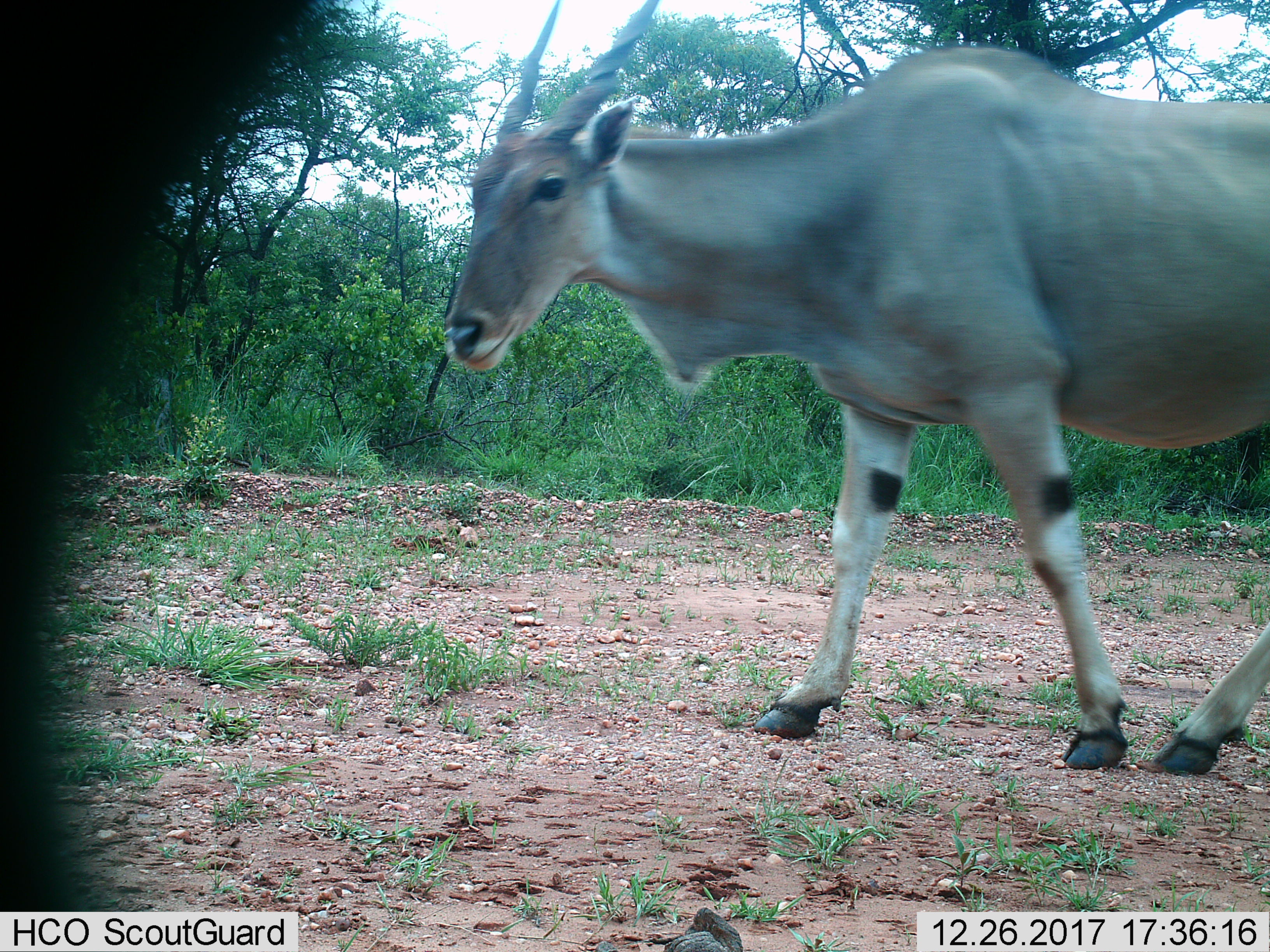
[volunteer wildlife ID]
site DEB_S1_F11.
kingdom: Animalia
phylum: Chordata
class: Mammalia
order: Artiodactyla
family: Bovidae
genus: Tragelaphus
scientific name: Tragelaphus oryx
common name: eland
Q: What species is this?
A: Eland (Tragelaphus oryx).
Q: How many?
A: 1.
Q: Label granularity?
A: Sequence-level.